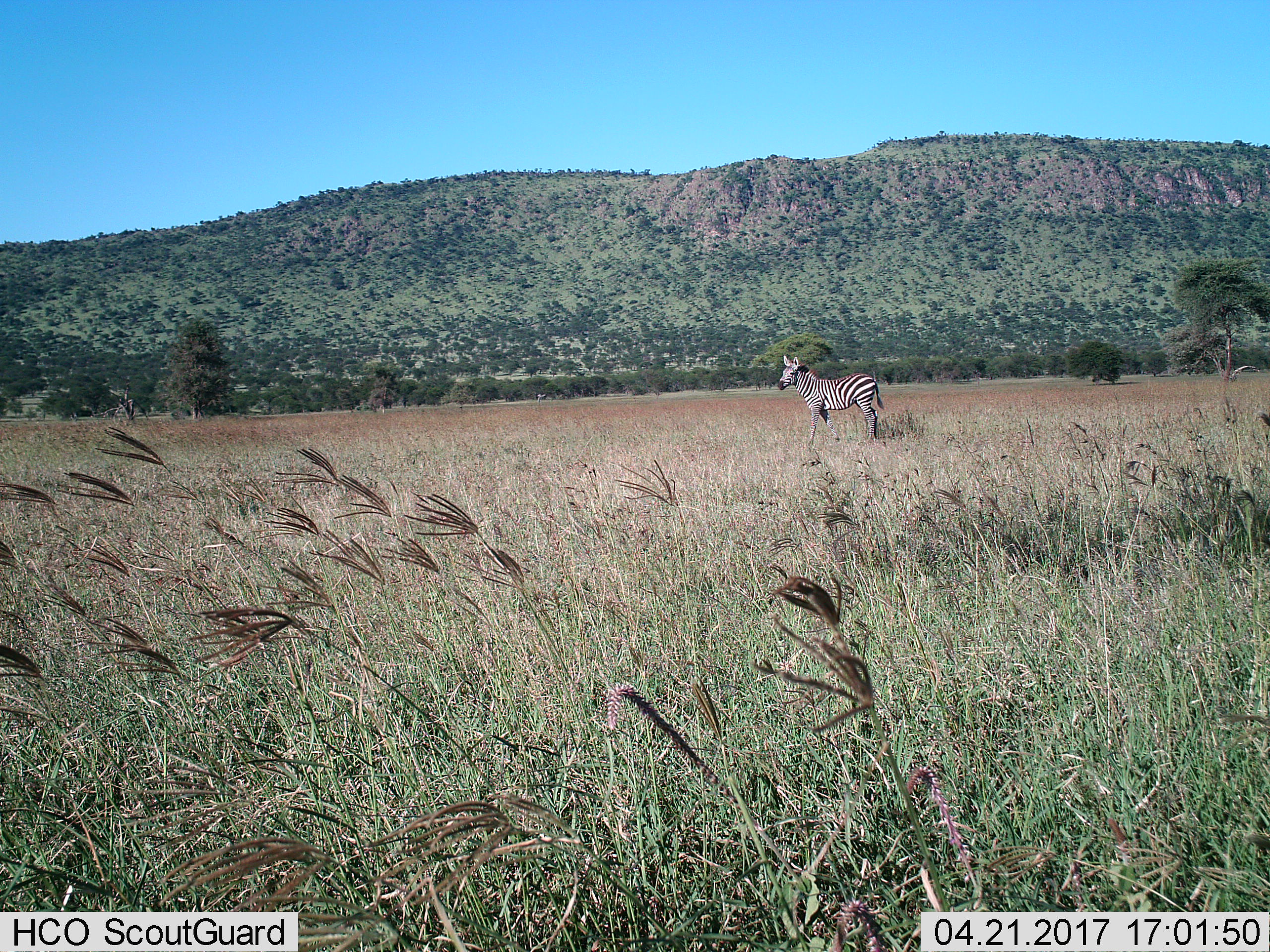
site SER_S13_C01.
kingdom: Animalia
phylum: Chordata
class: Mammalia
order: Perissodactyla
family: Equidae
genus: Equus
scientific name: Equus quagga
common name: plains zebra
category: zebraplains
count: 1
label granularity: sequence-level